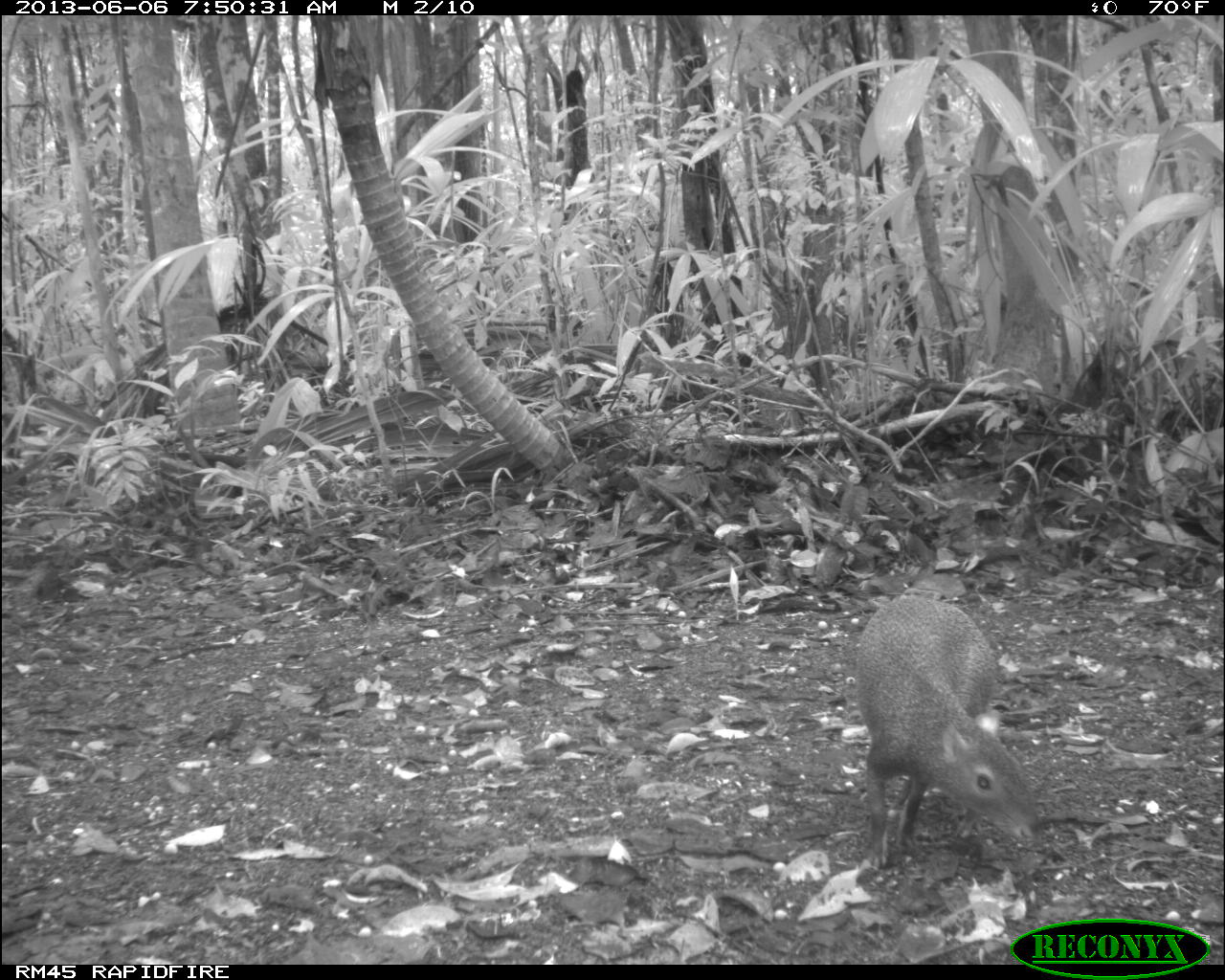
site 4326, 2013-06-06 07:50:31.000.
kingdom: Animalia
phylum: Chordata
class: Mammalia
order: Rodentia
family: Dasyproctidae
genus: Dasyprocta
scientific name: Dasyprocta punctata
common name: central american agouti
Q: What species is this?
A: Dasyprocta punctata (central american agouti).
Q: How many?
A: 1.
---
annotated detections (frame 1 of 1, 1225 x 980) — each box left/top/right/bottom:
dasyprocta punctata: 855/593/1043/870